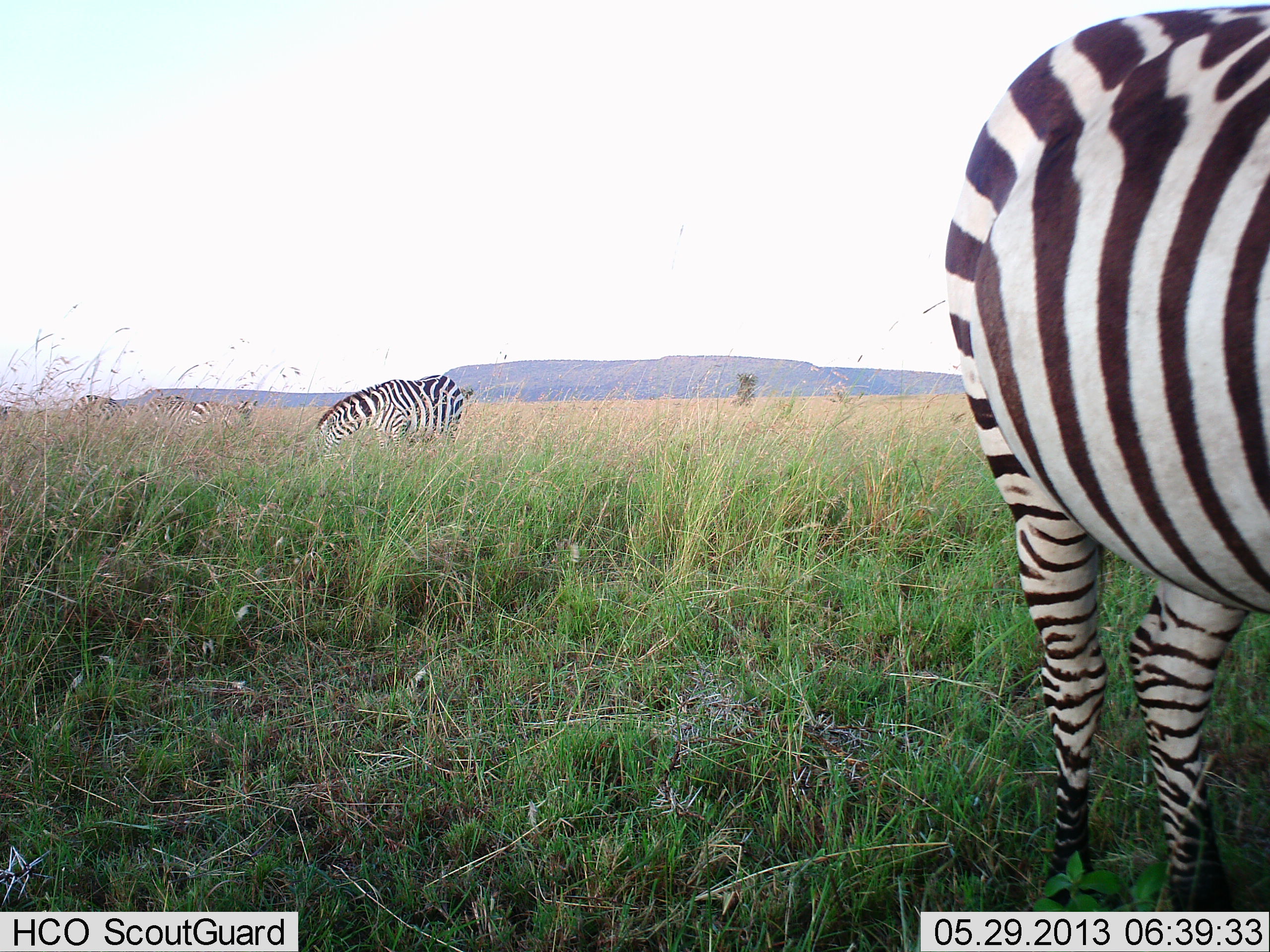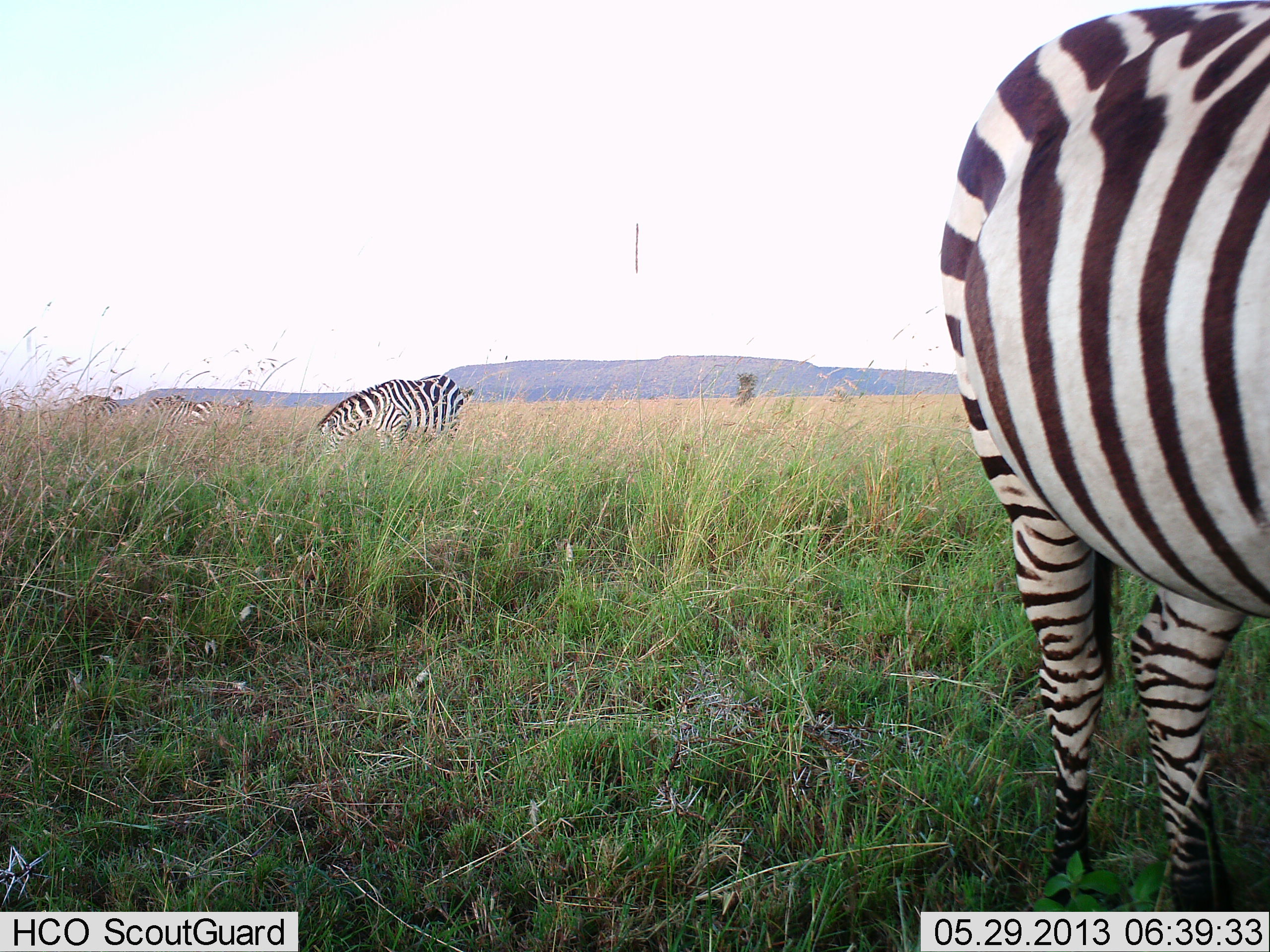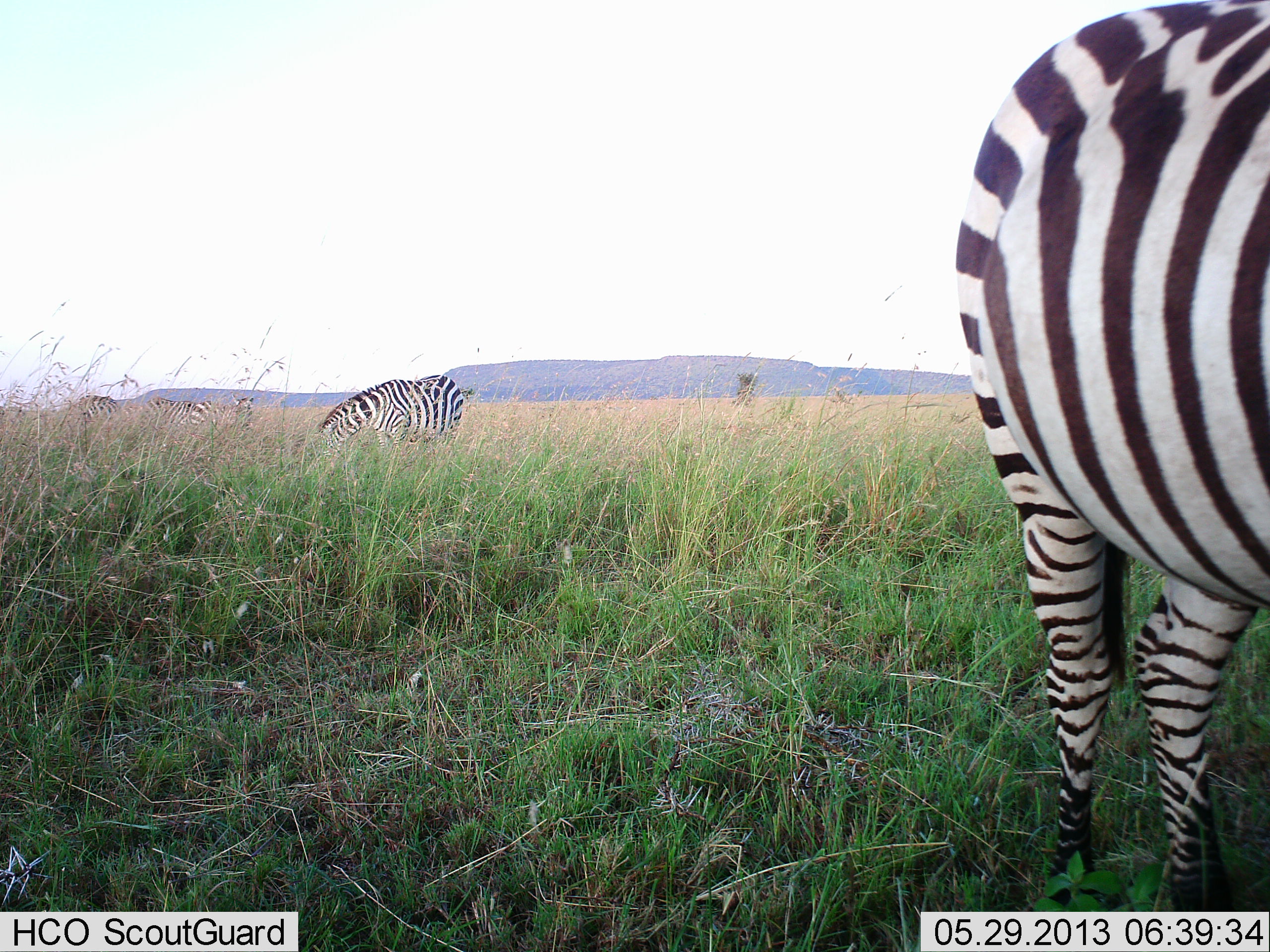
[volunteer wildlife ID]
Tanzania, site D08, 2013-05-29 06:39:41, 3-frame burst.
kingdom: Animalia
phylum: Chordata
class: Mammalia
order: Perissodactyla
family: Equidae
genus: Equus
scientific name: Equus quagga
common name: plains zebra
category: zebra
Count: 5.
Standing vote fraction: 37%.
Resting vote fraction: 0%.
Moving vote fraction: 5%.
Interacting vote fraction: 0%.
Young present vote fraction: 0%.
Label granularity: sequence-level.